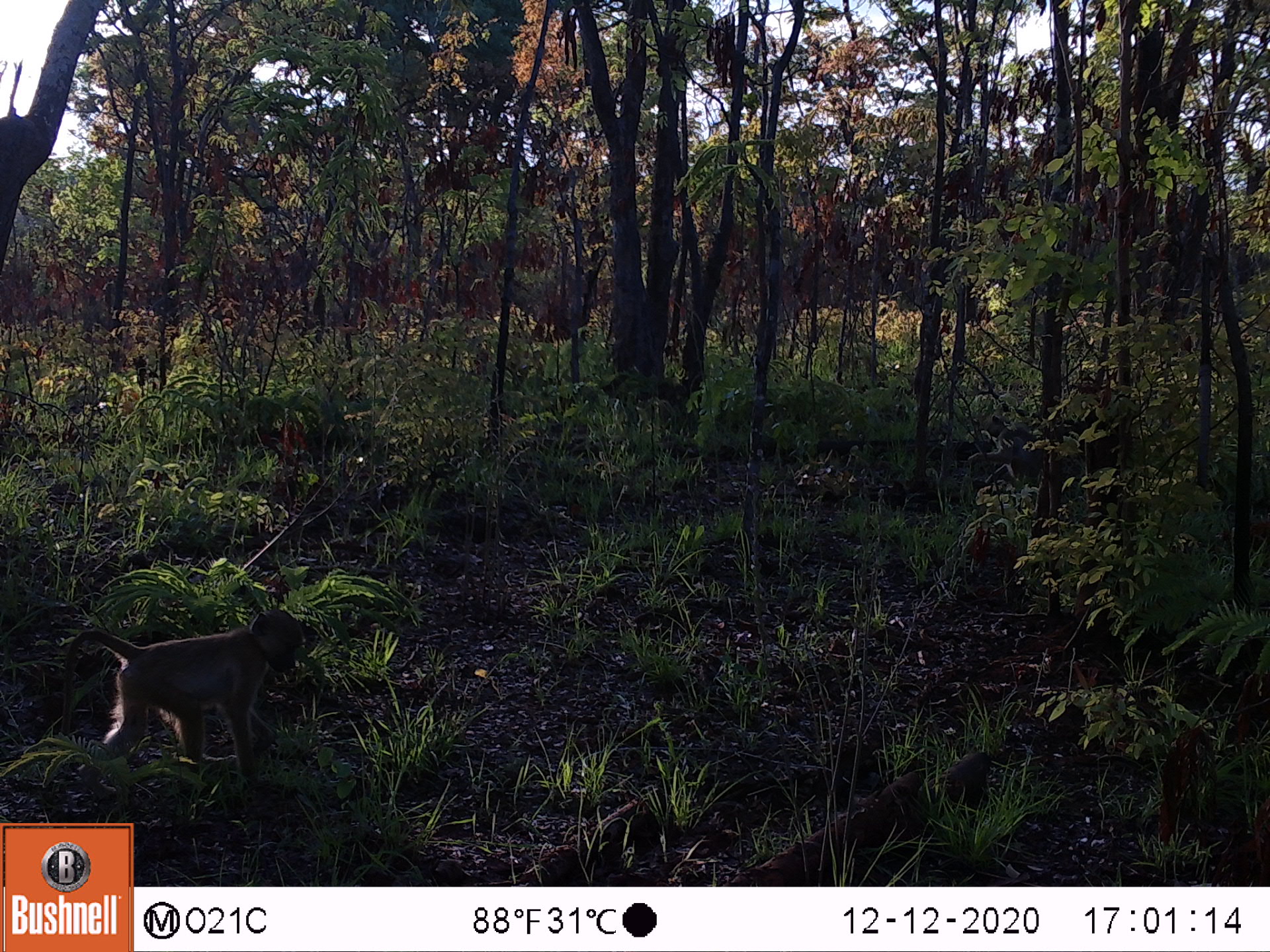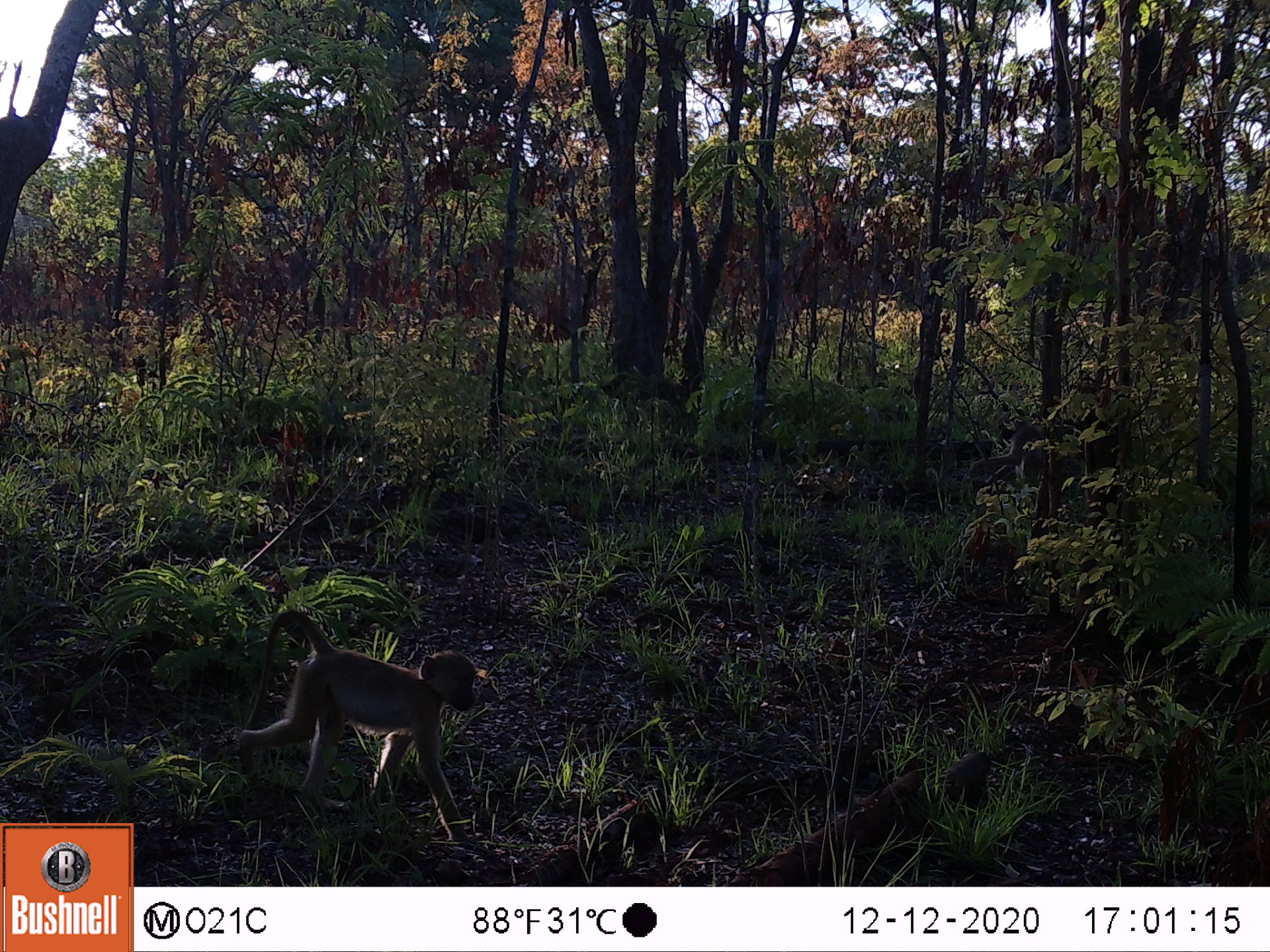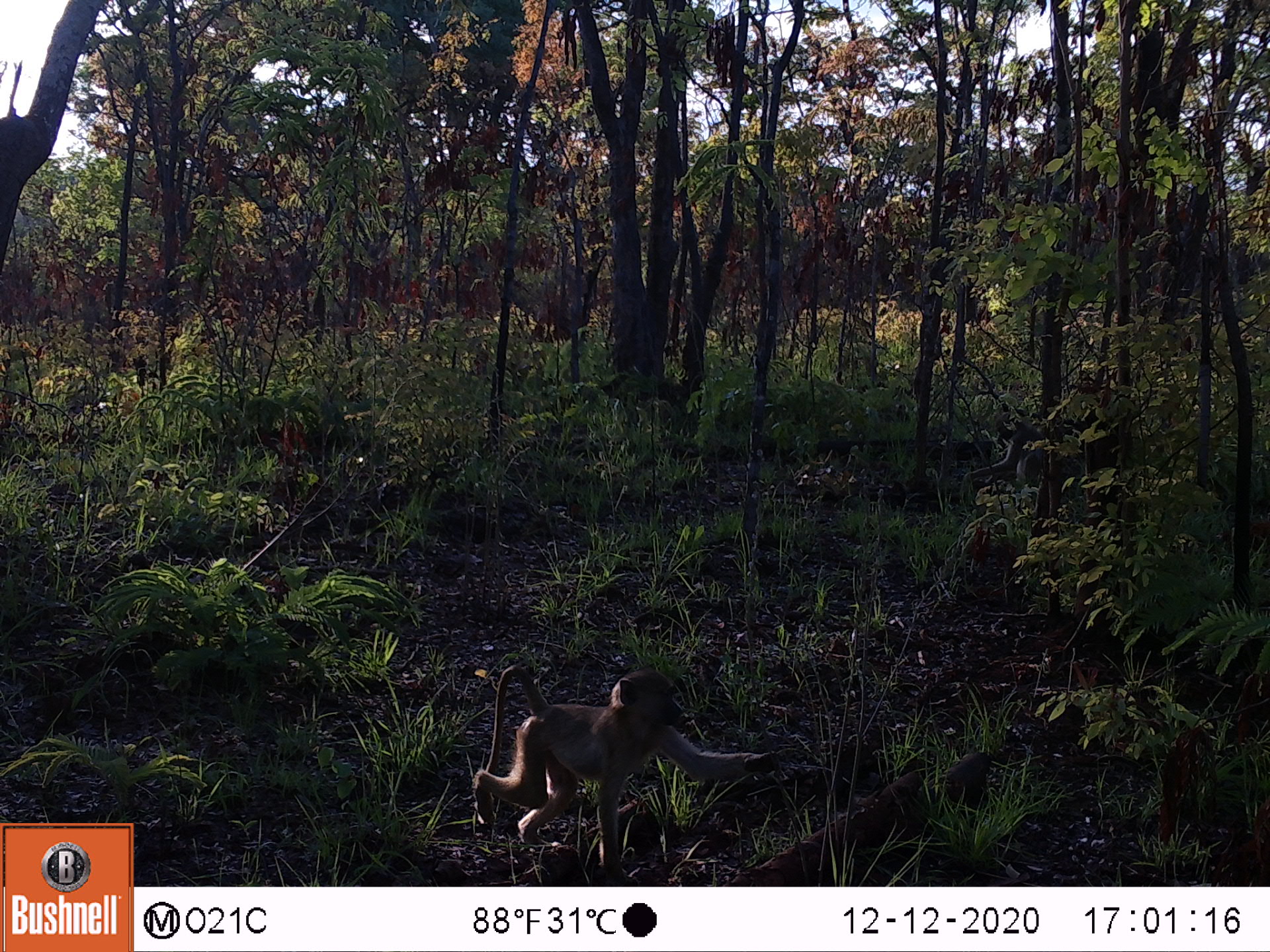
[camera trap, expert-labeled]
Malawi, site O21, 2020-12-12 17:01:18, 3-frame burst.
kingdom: Animalia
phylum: Chordata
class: Mammalia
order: Primates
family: Cercopithecidae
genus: Papio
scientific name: Papio cynocephalus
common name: yellow baboon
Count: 2.